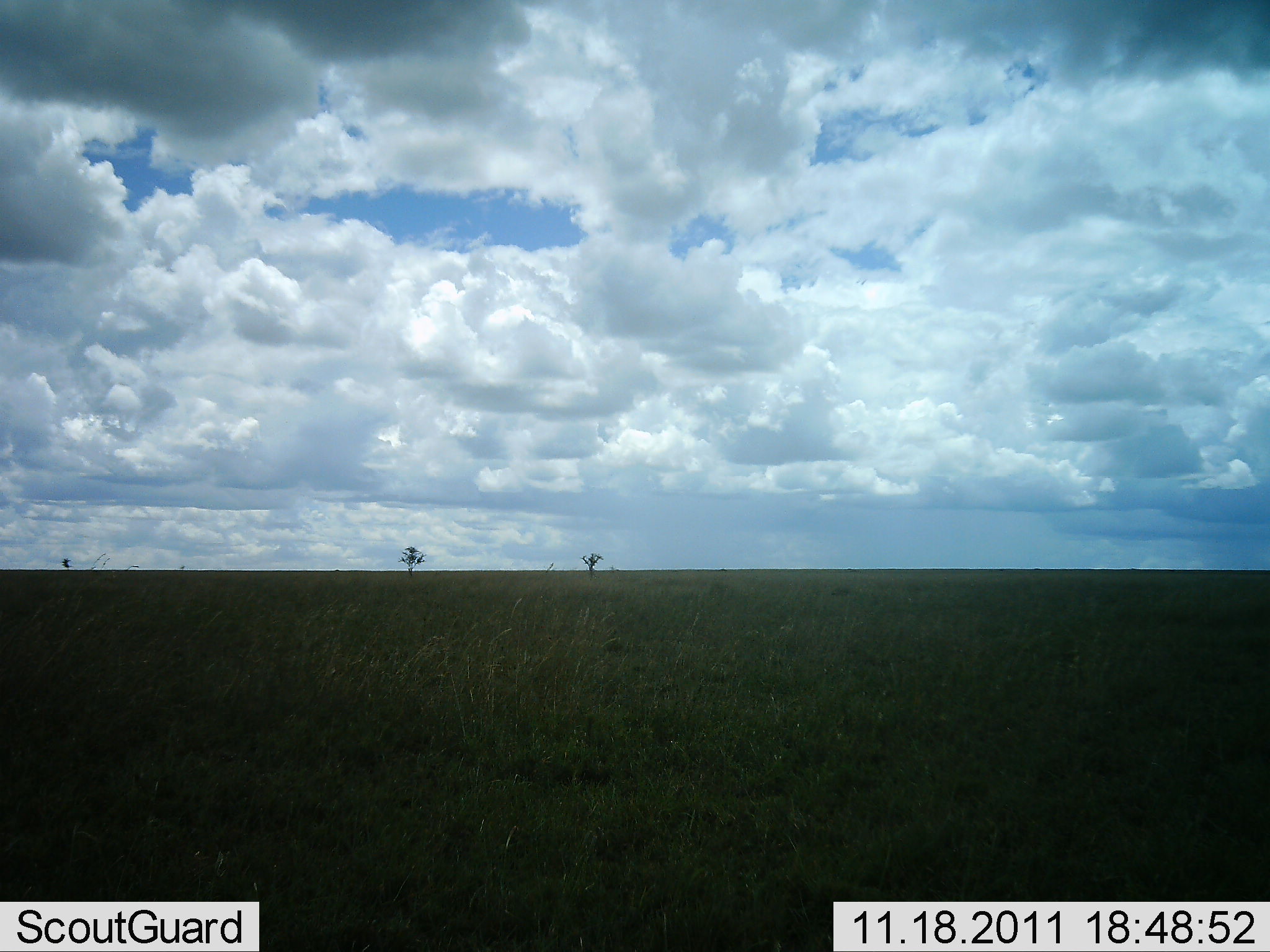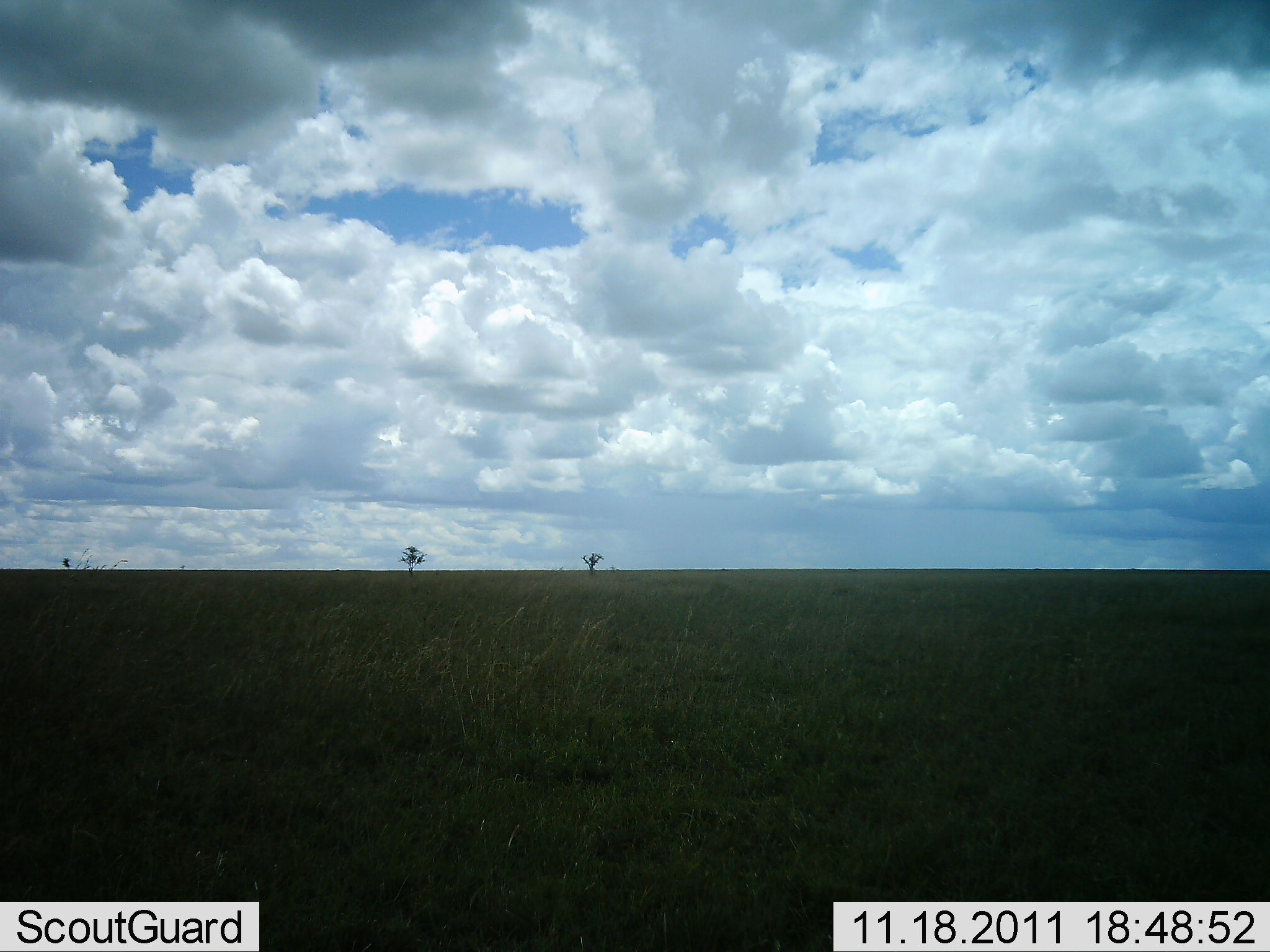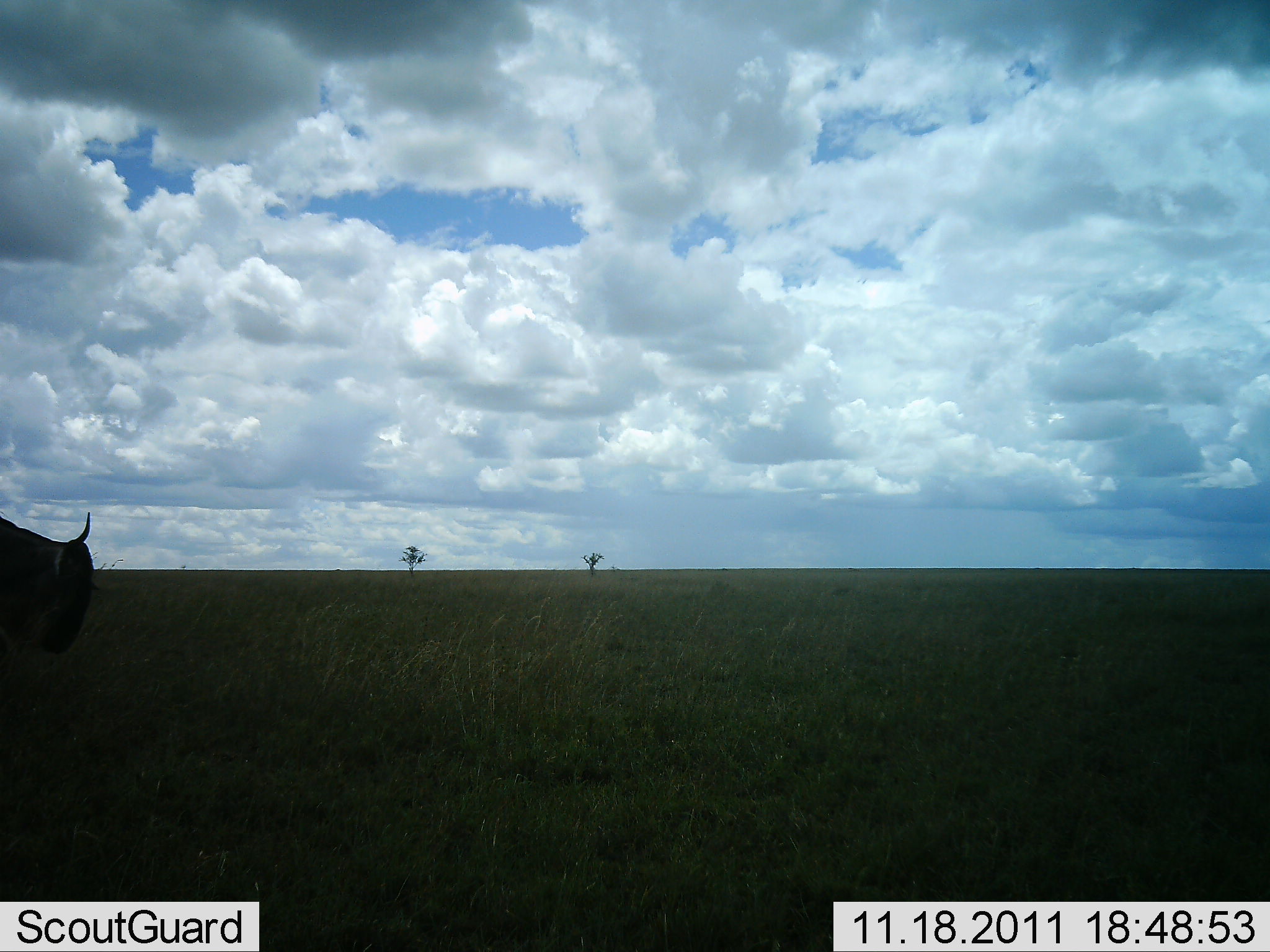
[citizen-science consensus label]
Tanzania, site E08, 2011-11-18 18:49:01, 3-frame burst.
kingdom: Animalia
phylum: Chordata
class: Mammalia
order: Artiodactyla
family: Bovidae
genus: Connochaetes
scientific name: Connochaetes taurinus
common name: blue wildebeest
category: wildebeest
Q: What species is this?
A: Wildebeest (blue wildebeest) (Connochaetes taurinus).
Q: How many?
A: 1.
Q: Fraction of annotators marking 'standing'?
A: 20%.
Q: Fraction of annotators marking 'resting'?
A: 0%.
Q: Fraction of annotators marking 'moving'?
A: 90%.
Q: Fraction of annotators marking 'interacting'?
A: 0%.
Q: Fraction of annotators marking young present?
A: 0%.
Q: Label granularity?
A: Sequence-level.